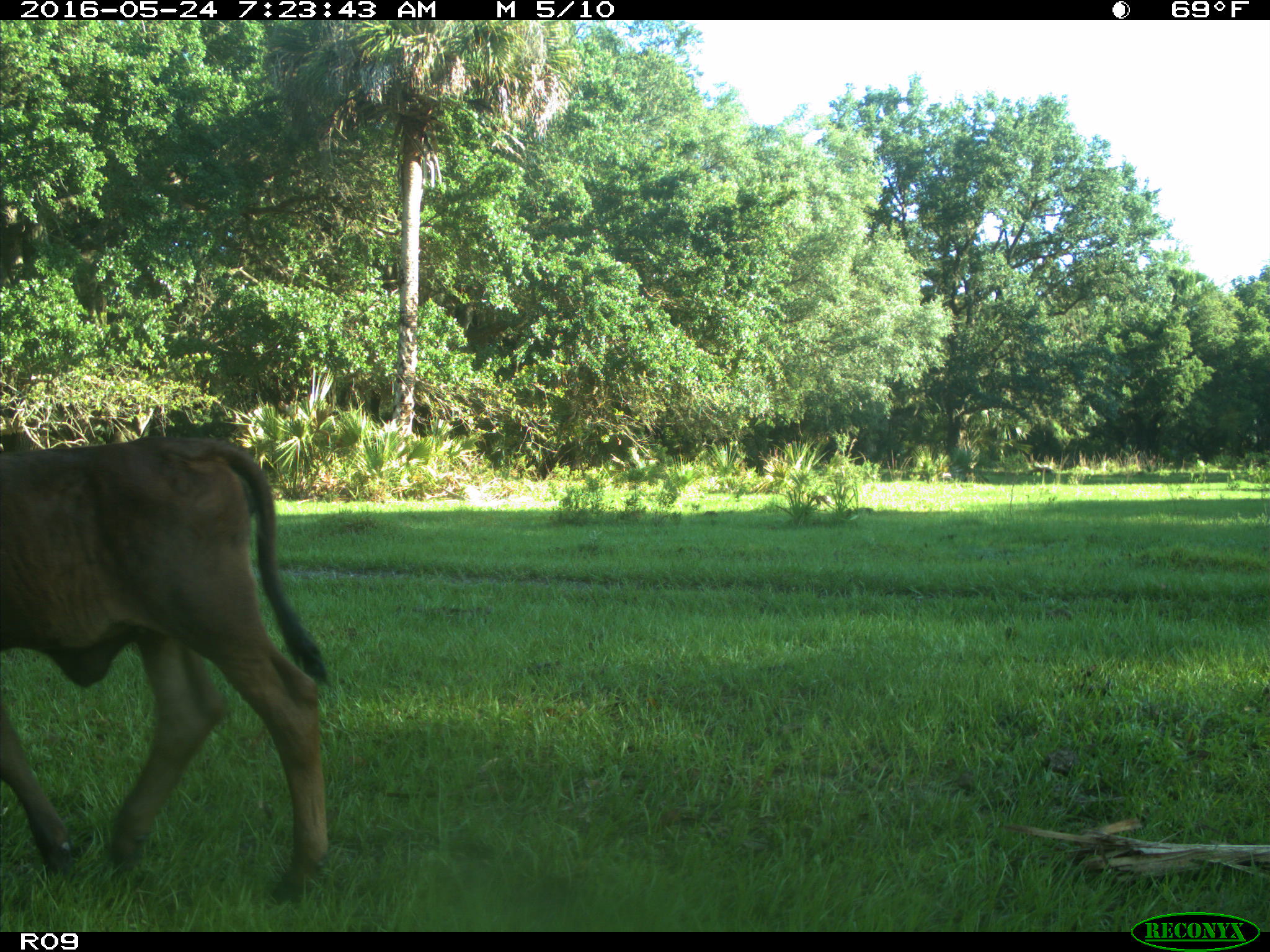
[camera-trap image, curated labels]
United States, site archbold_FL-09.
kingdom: Animalia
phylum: Chordata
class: Mammalia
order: Artiodactyla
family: Bovidae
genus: Bos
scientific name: Bos taurus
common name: domestic cow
Bos taurus (domestic cow).